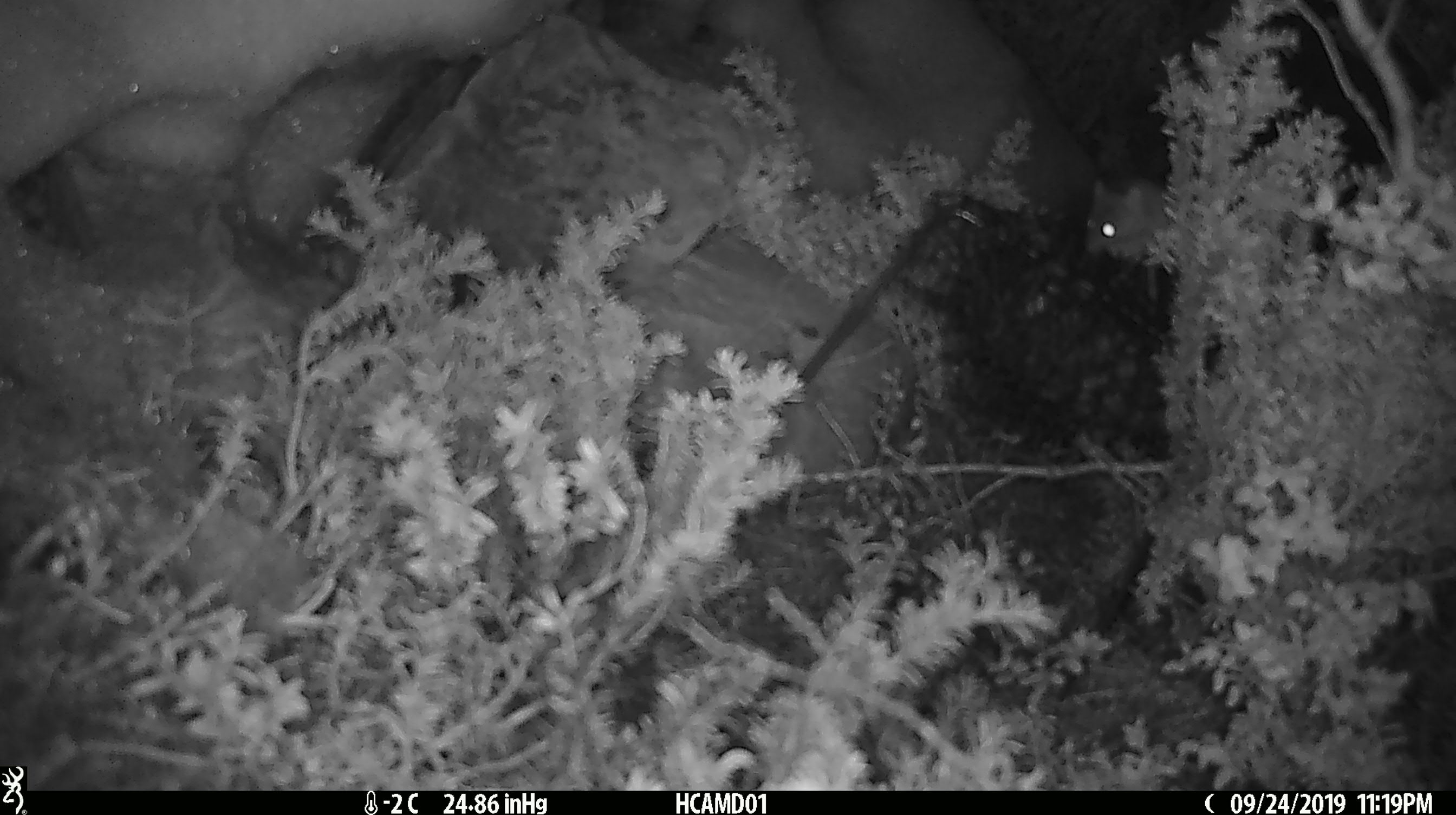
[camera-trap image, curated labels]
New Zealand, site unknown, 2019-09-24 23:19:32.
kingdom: Animalia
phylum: Chordata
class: Mammalia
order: Rodentia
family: Muridae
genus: Mus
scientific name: Mus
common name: mouse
Mouse (Mus).